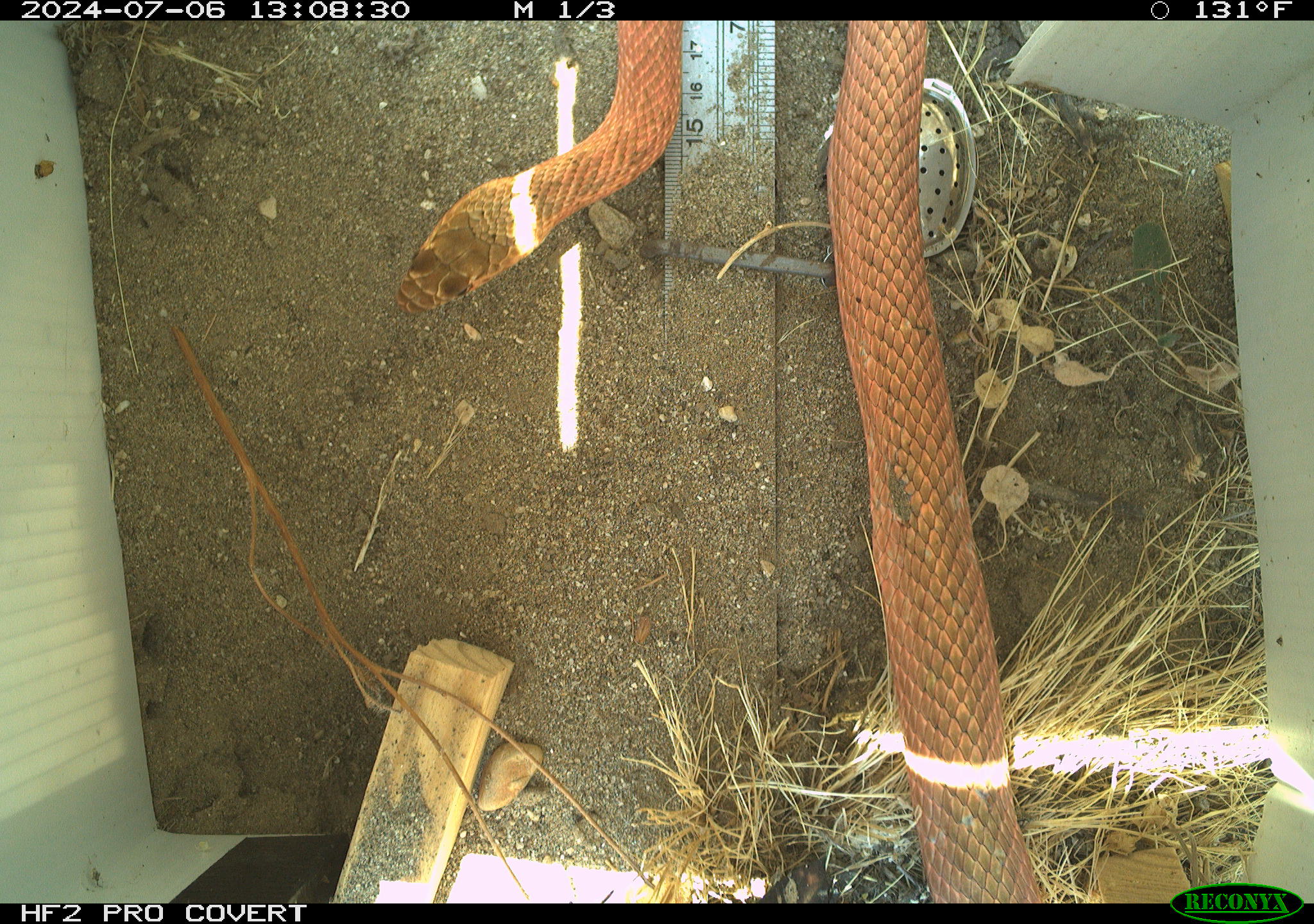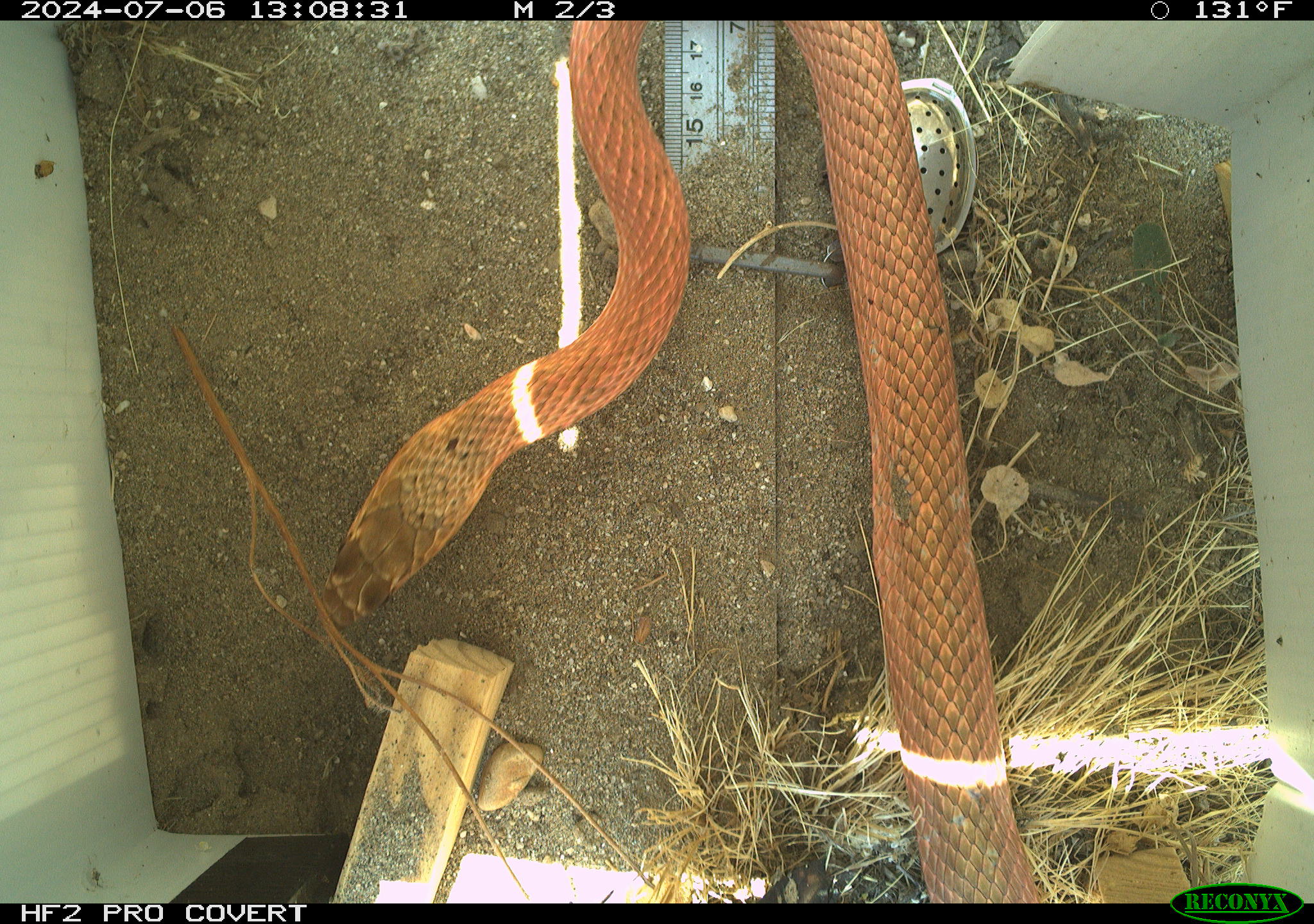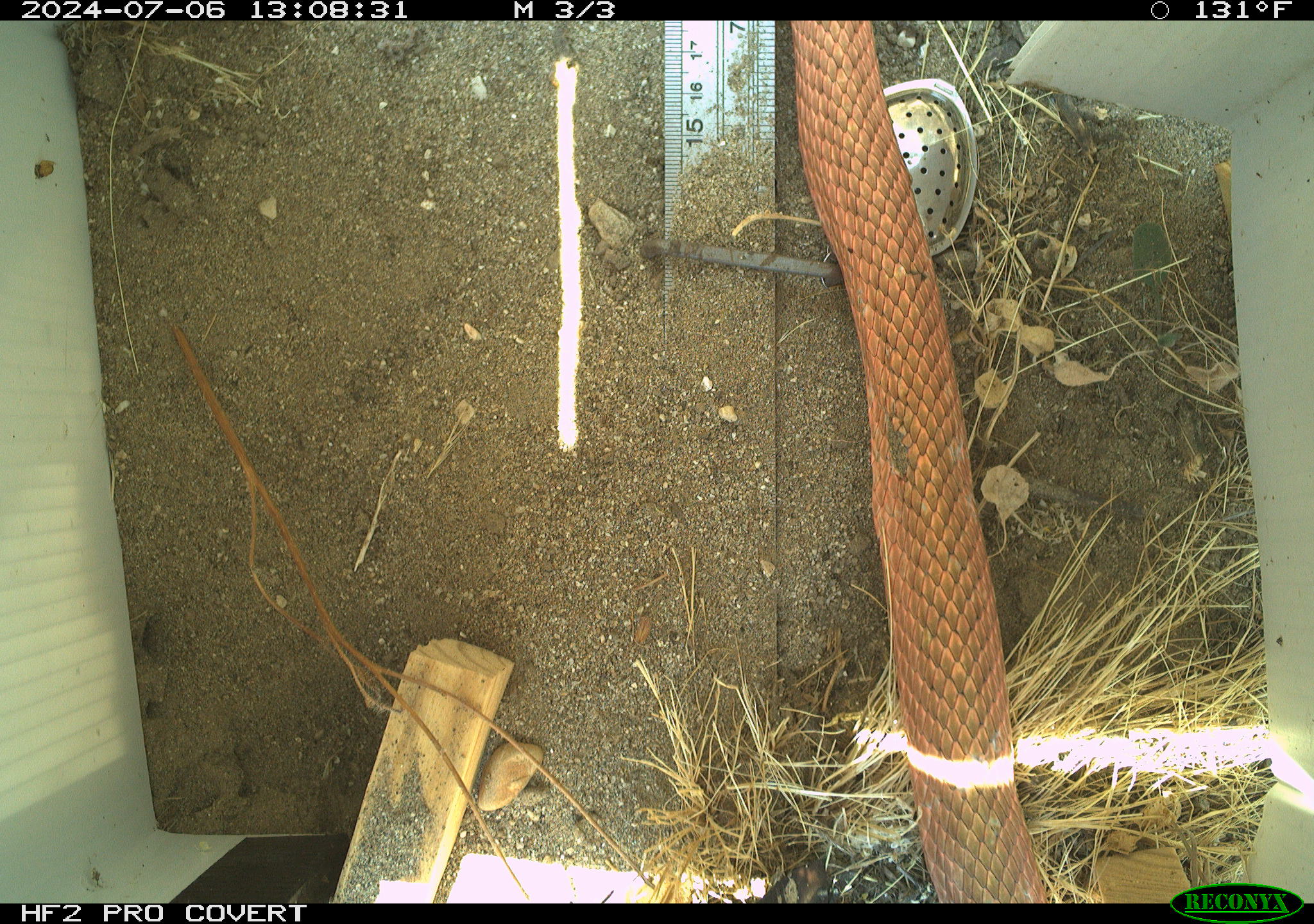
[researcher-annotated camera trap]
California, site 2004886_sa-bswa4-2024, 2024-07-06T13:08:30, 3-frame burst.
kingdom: Animalia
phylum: Chordata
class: Reptilia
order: Squamata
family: Colubridae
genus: Masticophis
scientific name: Masticophis flagellum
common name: coachwhip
Coachwhip (Masticophis flagellum).